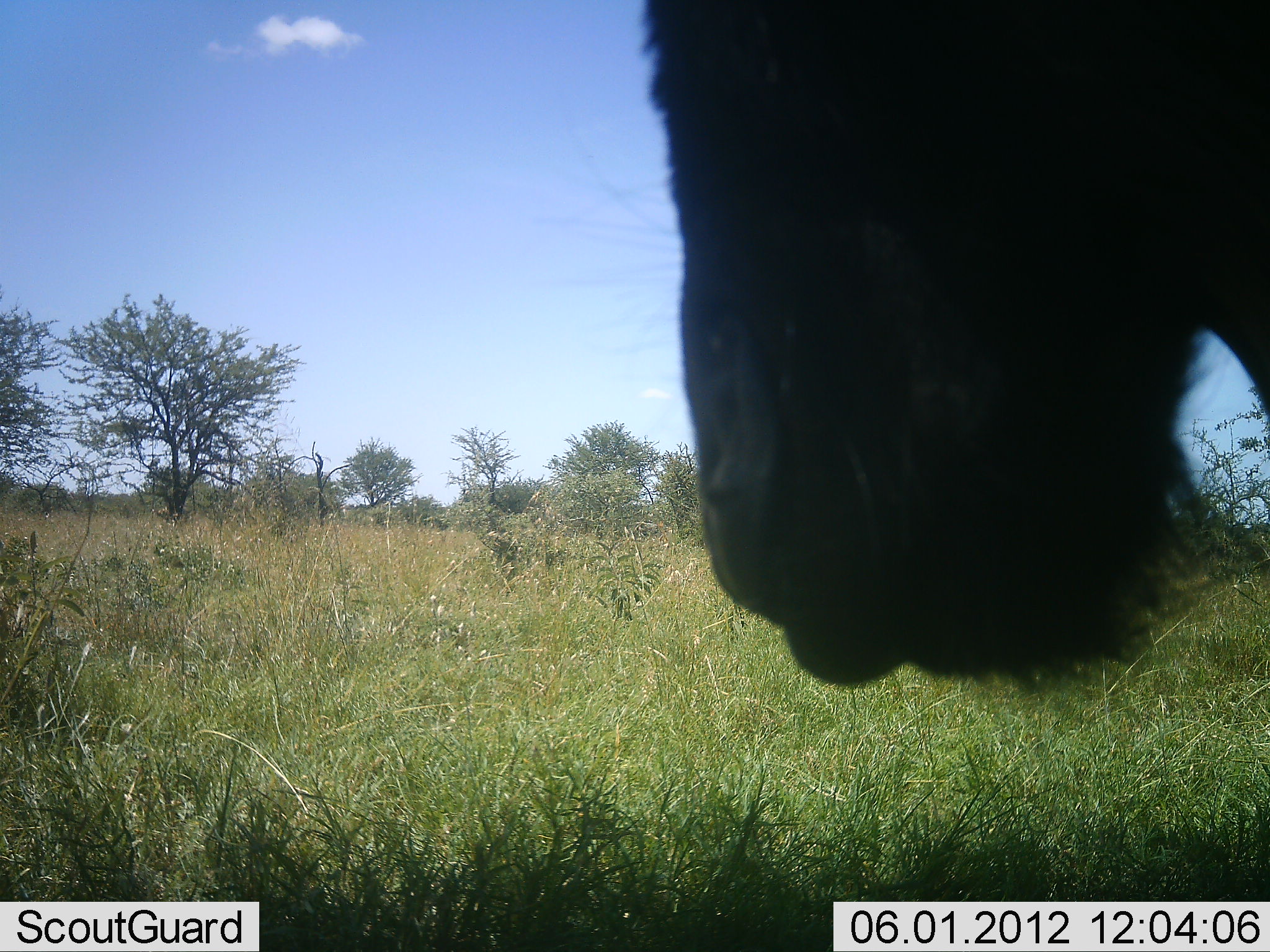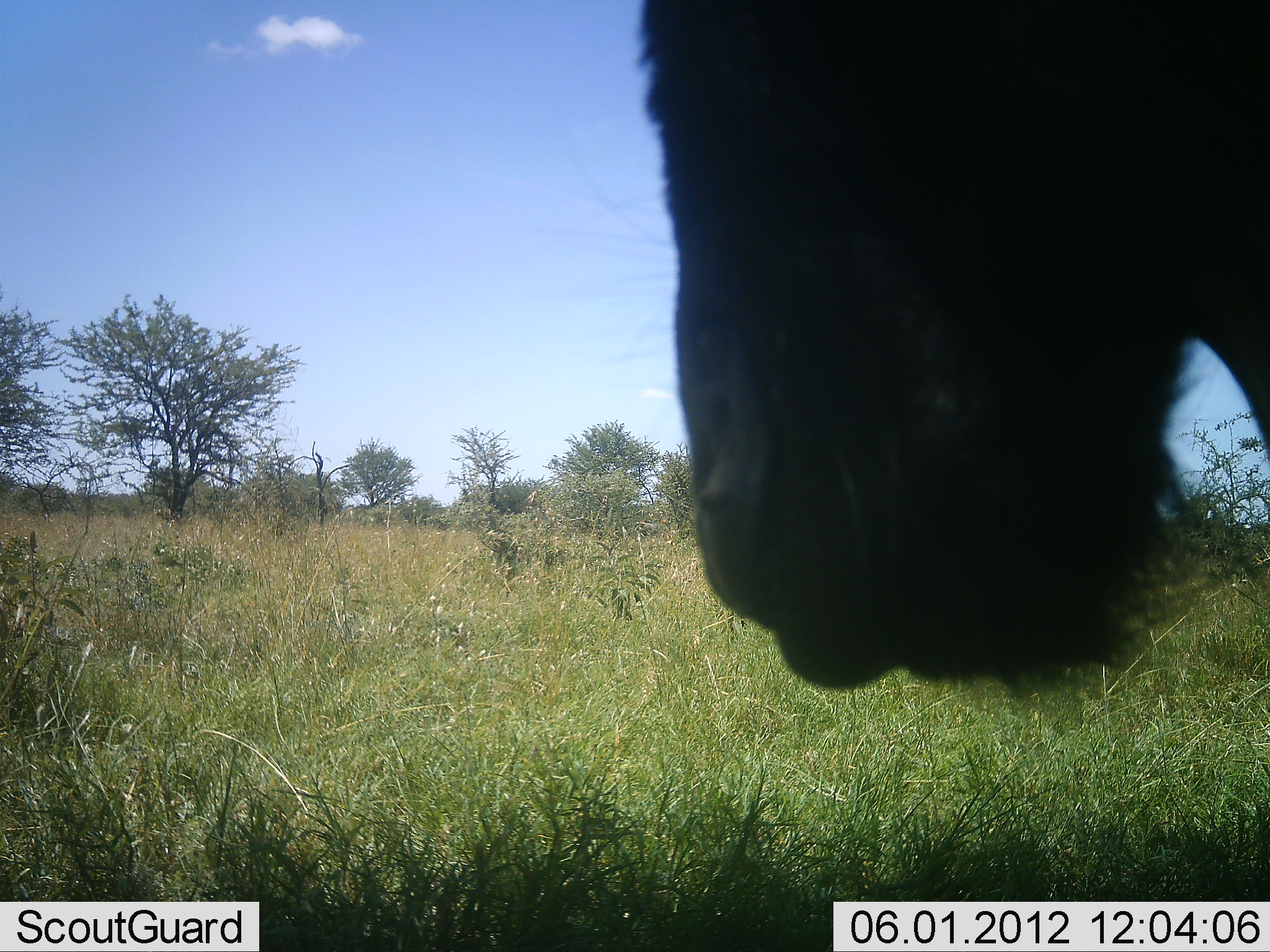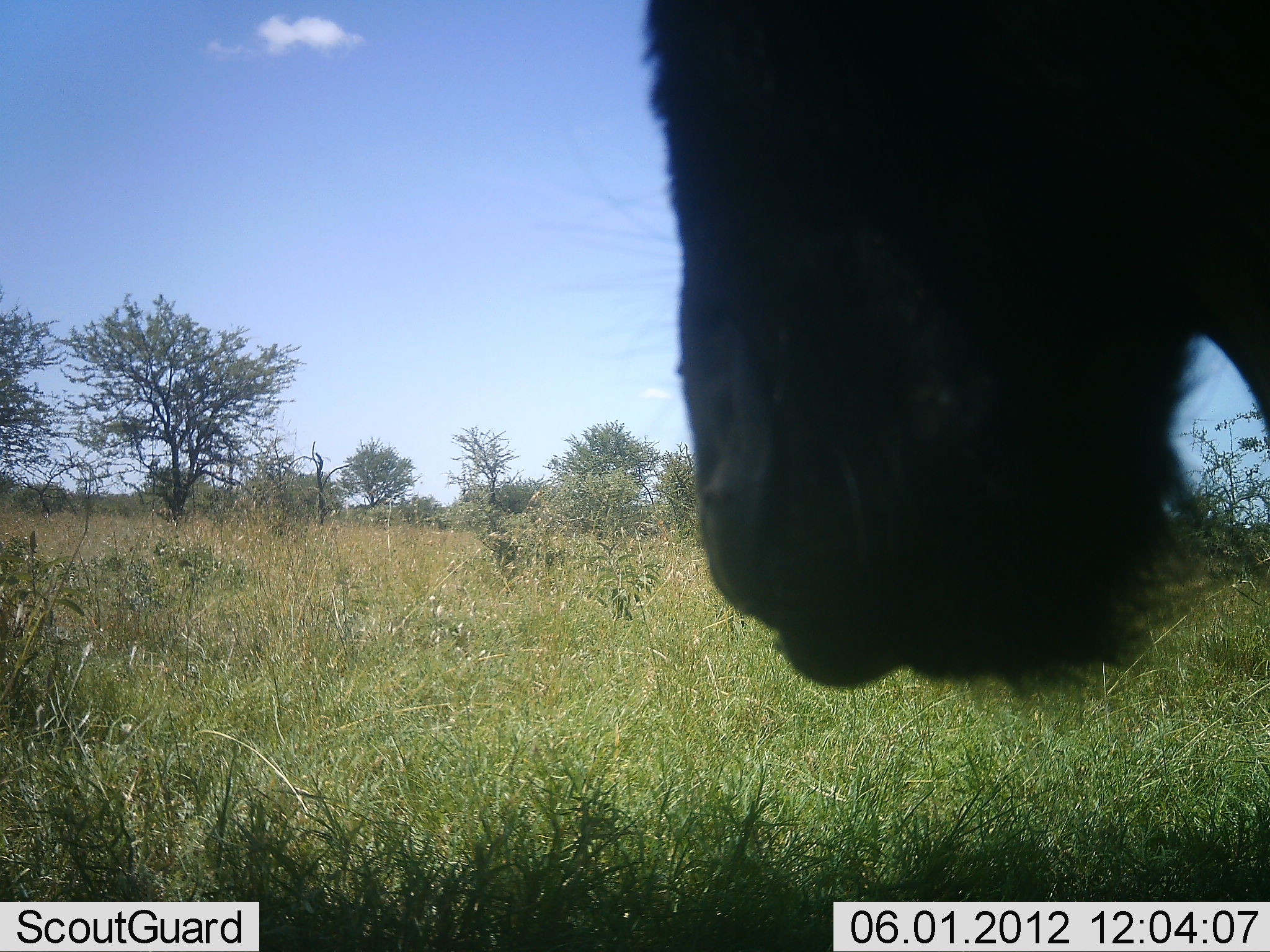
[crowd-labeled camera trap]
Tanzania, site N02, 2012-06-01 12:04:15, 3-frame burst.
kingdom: Animalia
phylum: Chordata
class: Mammalia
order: Artiodactyla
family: Bovidae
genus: Connochaetes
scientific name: Connochaetes taurinus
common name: blue wildebeest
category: wildebeest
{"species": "wildebeest (blue wildebeest) (Connochaetes taurinus)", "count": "1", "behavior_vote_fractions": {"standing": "100%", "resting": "10%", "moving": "0%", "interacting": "0%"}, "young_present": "0%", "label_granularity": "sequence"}